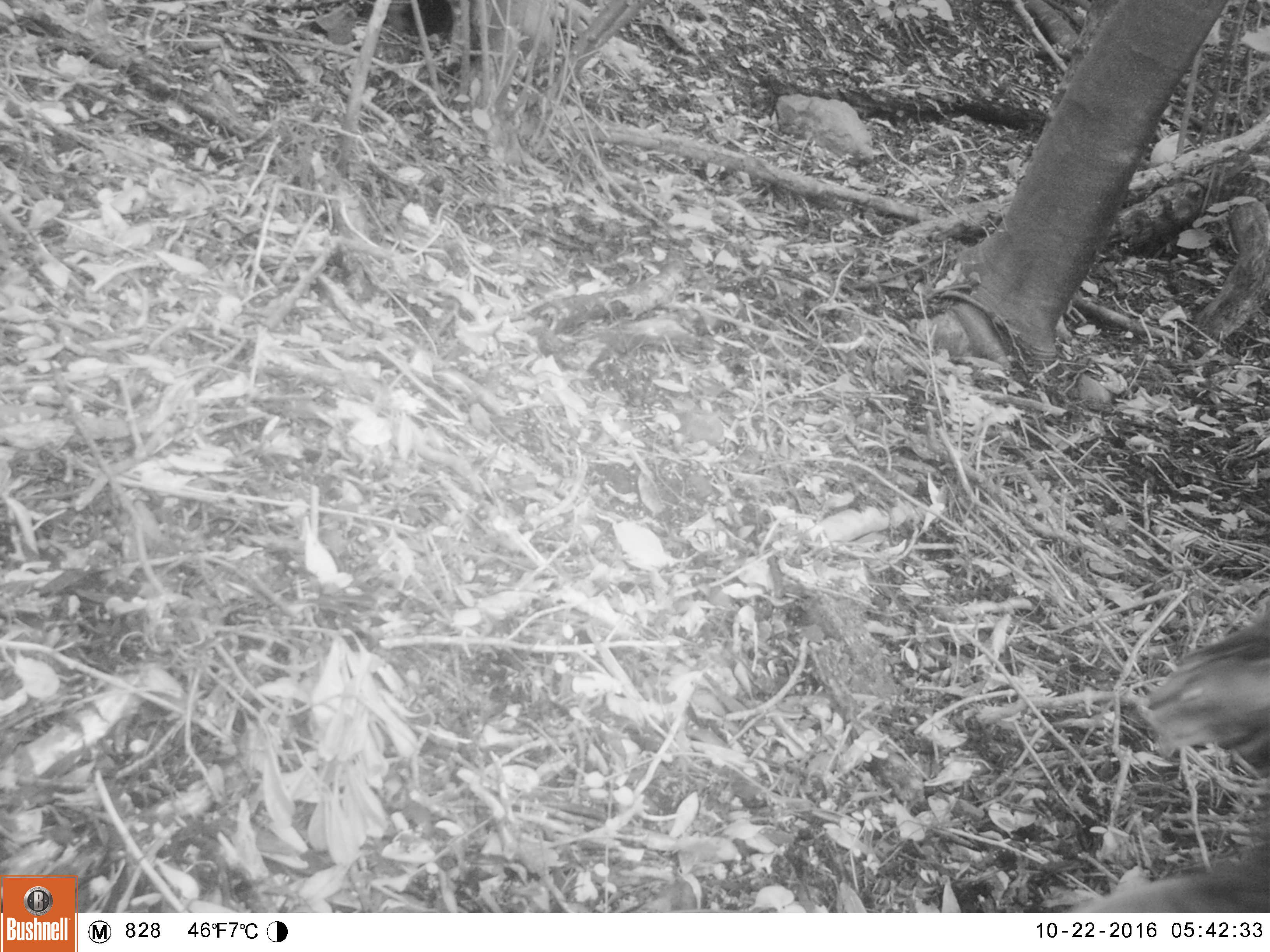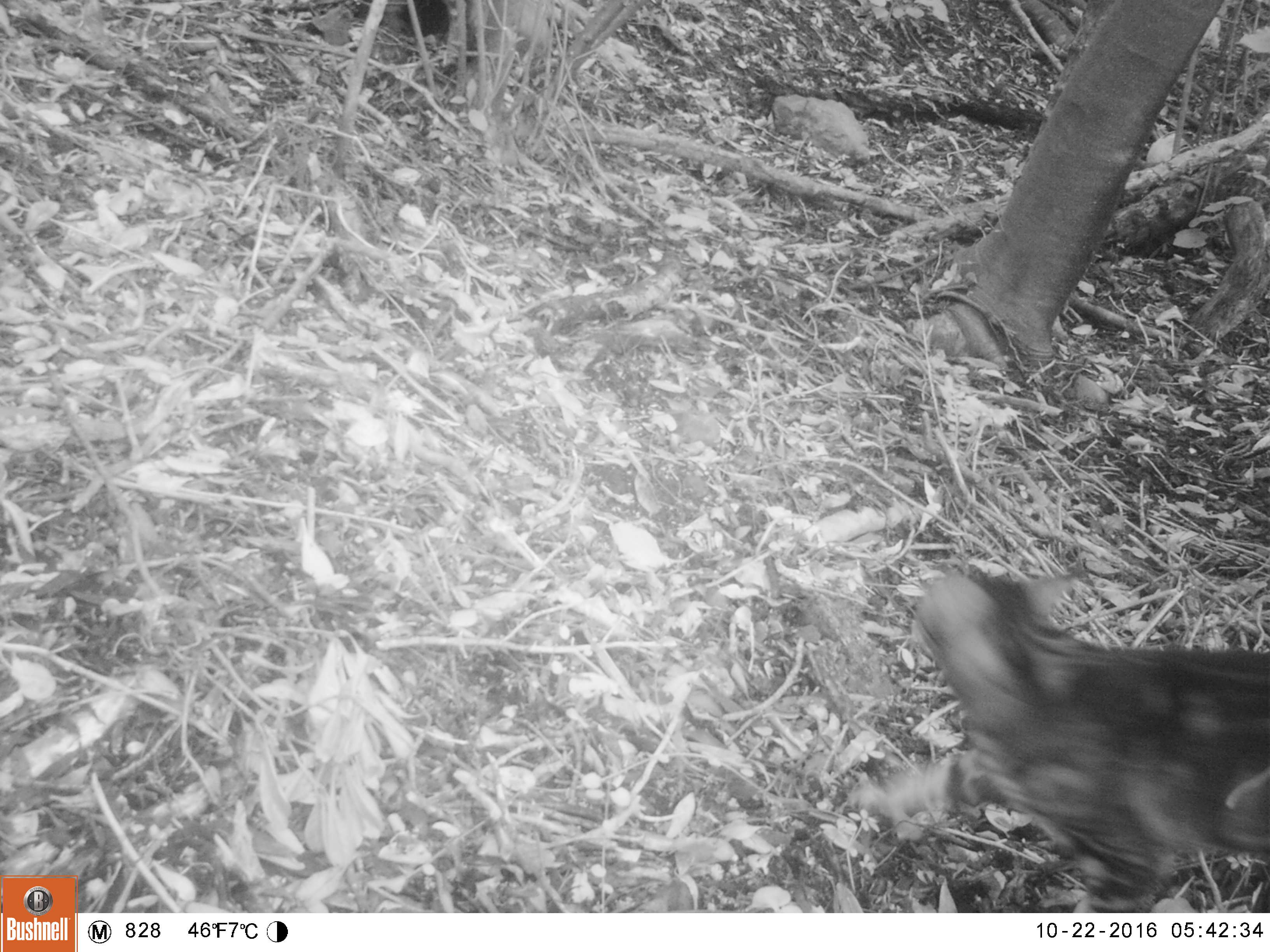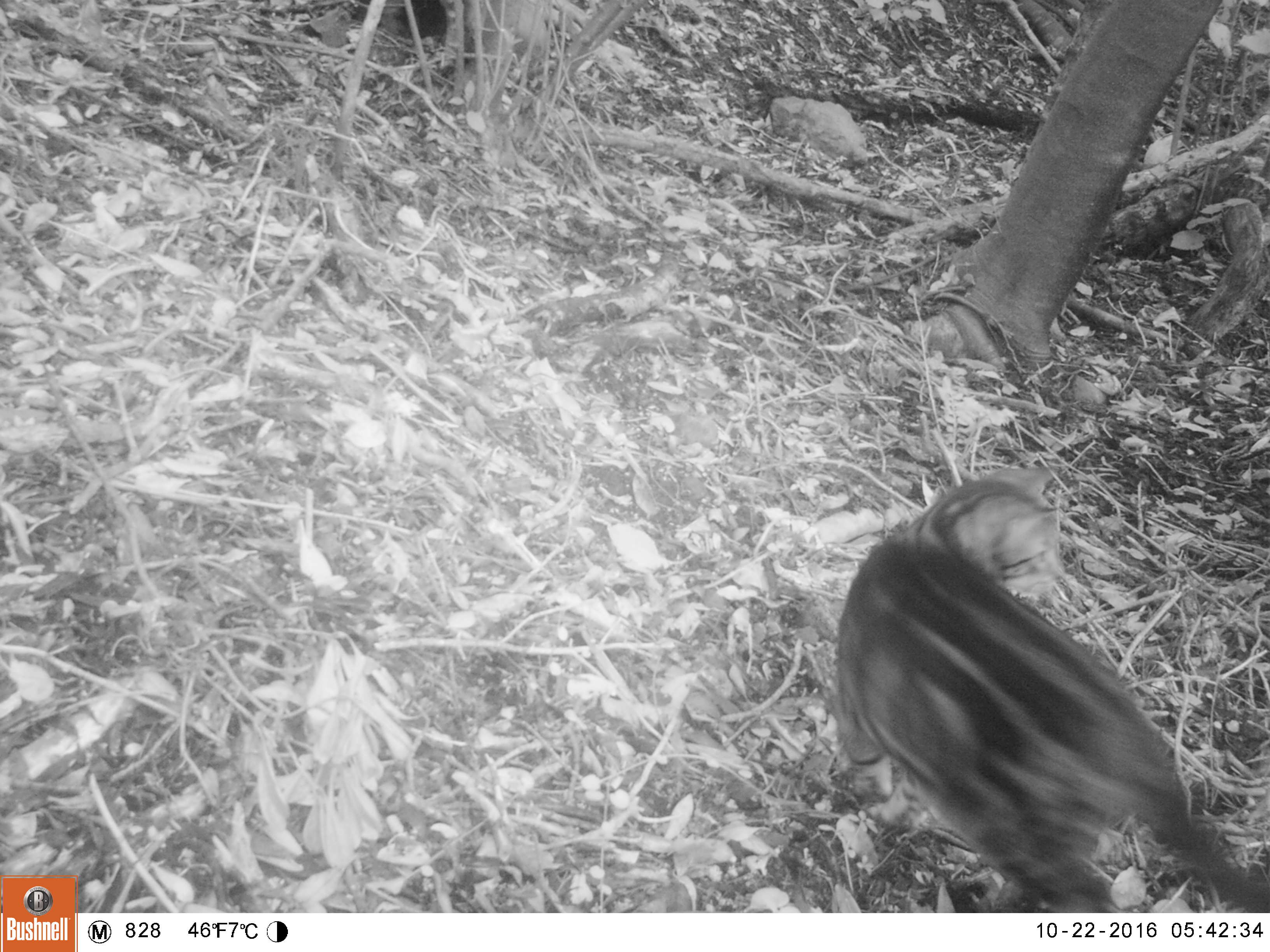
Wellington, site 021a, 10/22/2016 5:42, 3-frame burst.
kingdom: Animalia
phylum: Chordata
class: Mammalia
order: Carnivora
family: Felidae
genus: Felis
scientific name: Felis catus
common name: cat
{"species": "cat (Felis catus)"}